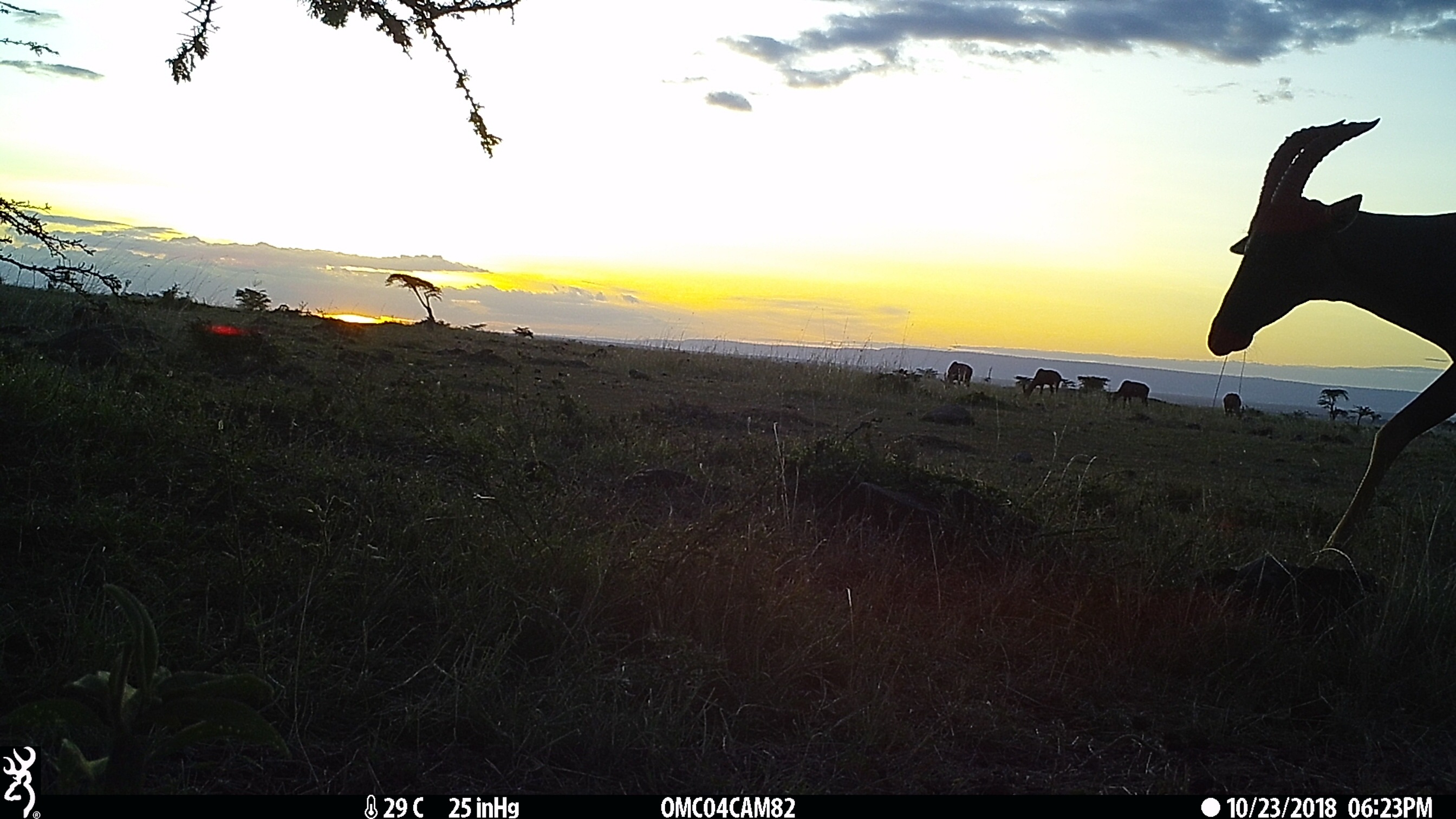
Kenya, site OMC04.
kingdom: Animalia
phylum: Chordata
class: Mammalia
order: Artiodactyla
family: Bovidae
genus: Damaliscus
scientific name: Damaliscus lunatus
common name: topi